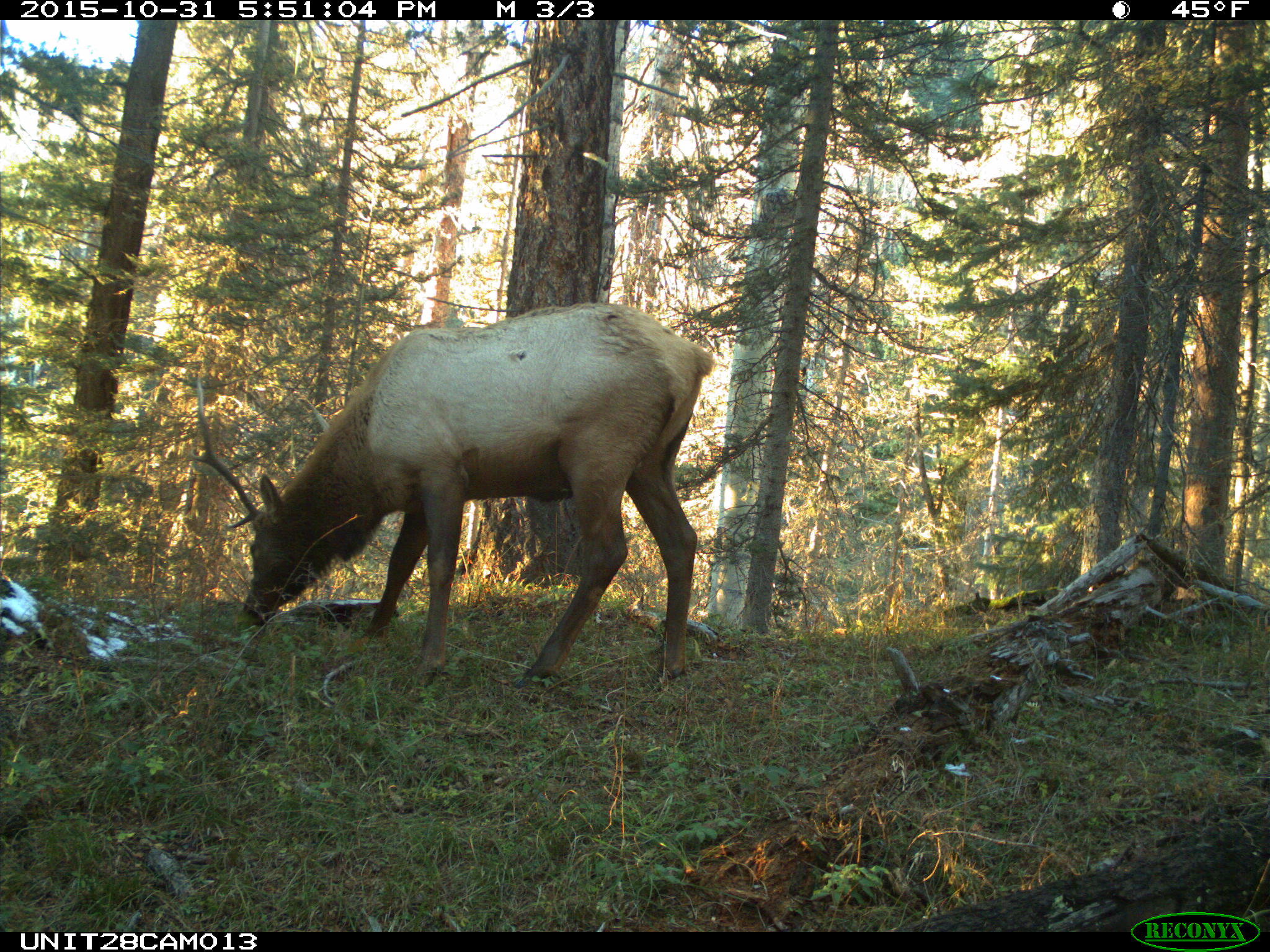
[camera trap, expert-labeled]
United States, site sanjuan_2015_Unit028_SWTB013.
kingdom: Animalia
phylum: Chordata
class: Mammalia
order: Artiodactyla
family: Cervidae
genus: Cervus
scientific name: Cervus elaphus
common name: red deer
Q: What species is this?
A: Cervus elaphus (red deer).